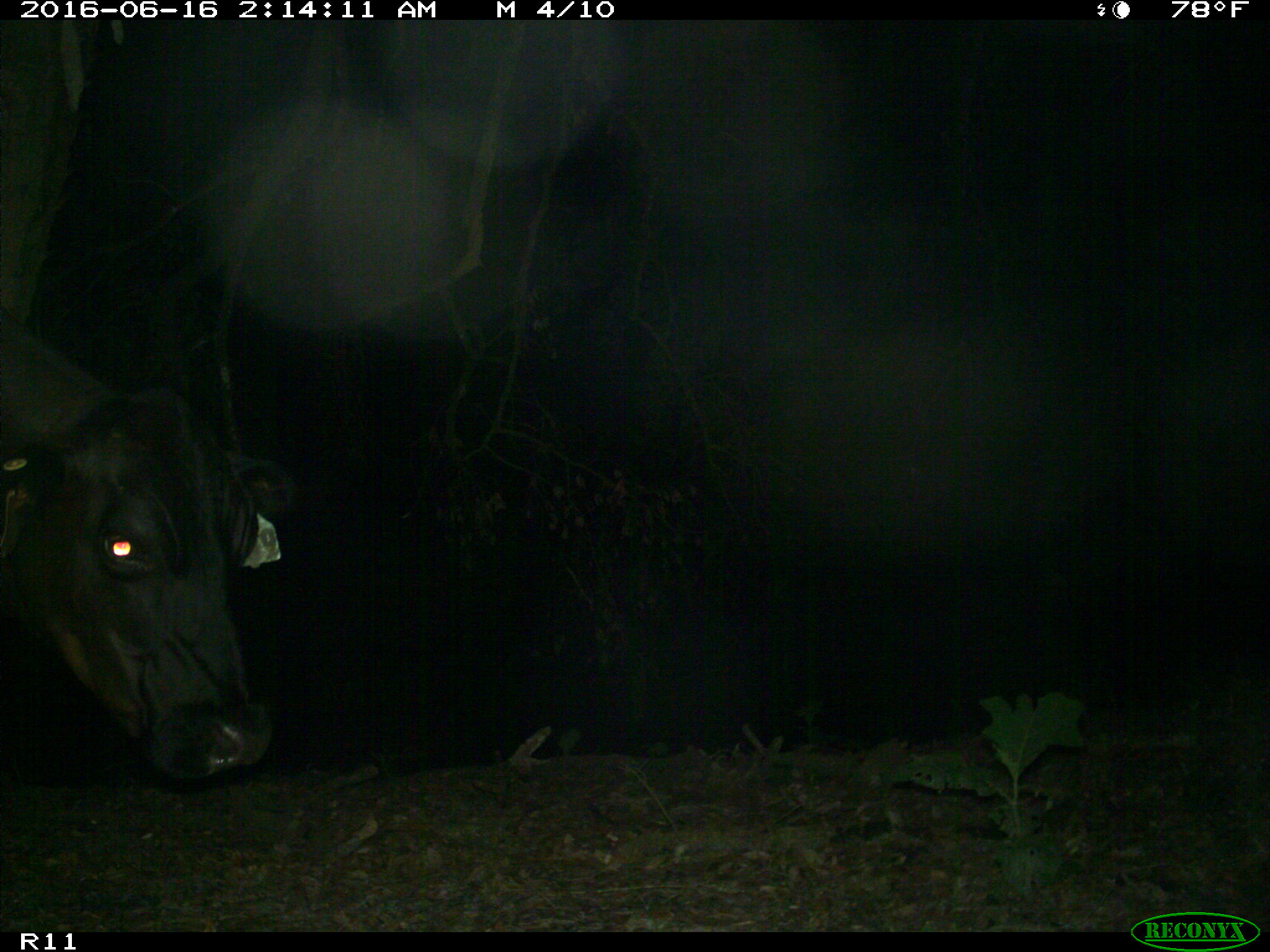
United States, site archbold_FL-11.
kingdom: Animalia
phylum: Chordata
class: Mammalia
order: Artiodactyla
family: Bovidae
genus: Bos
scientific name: Bos taurus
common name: domestic cow